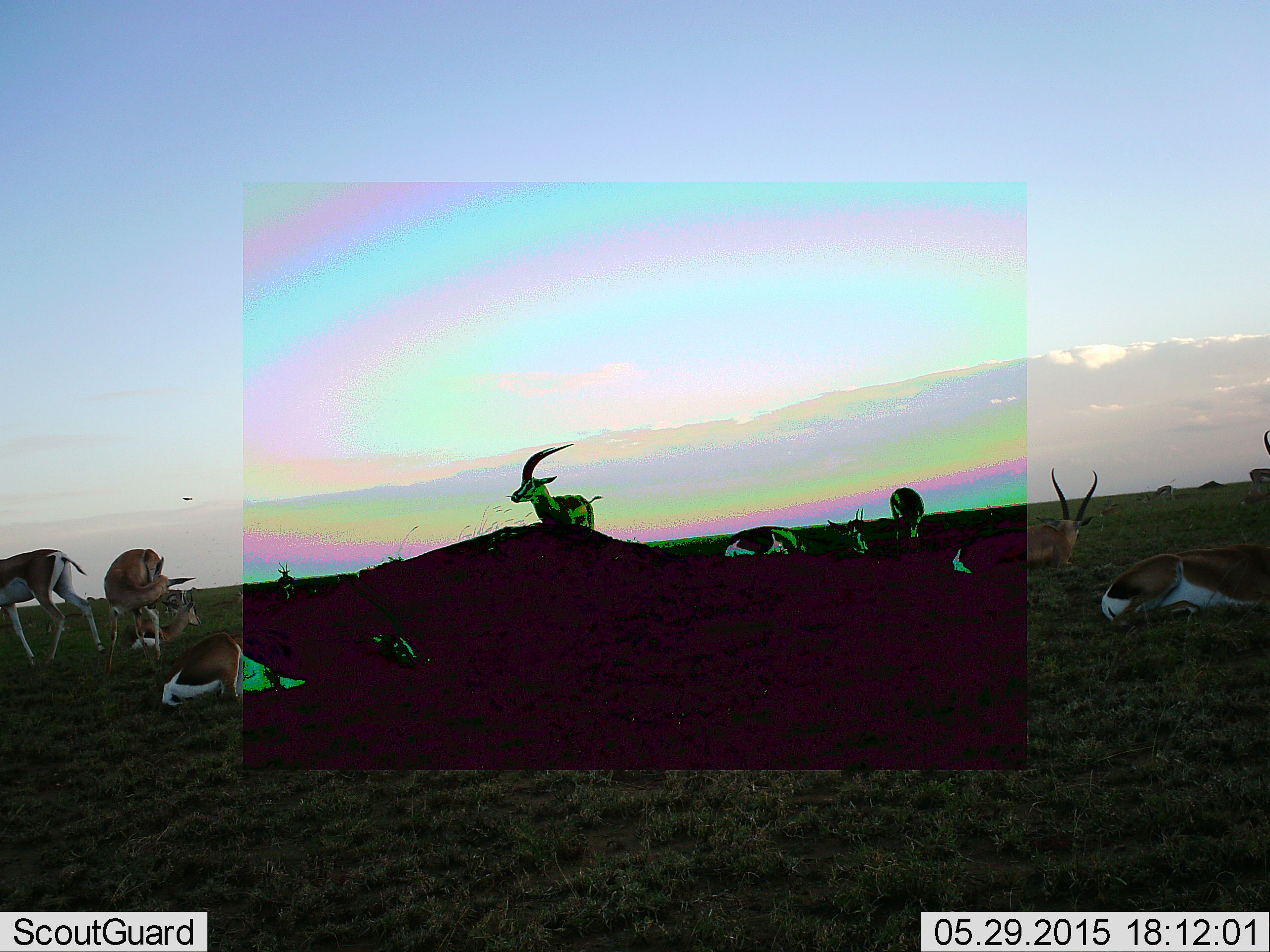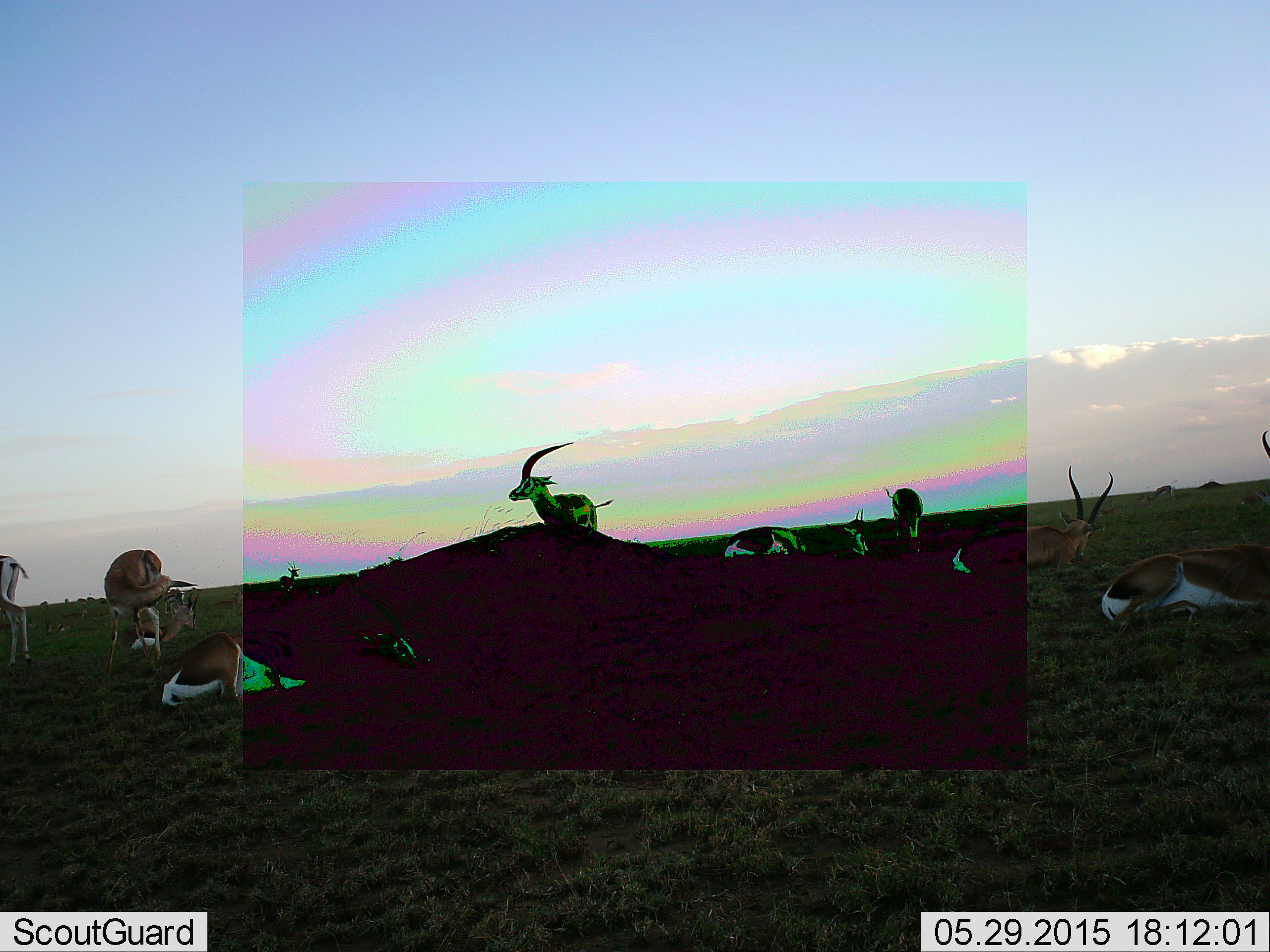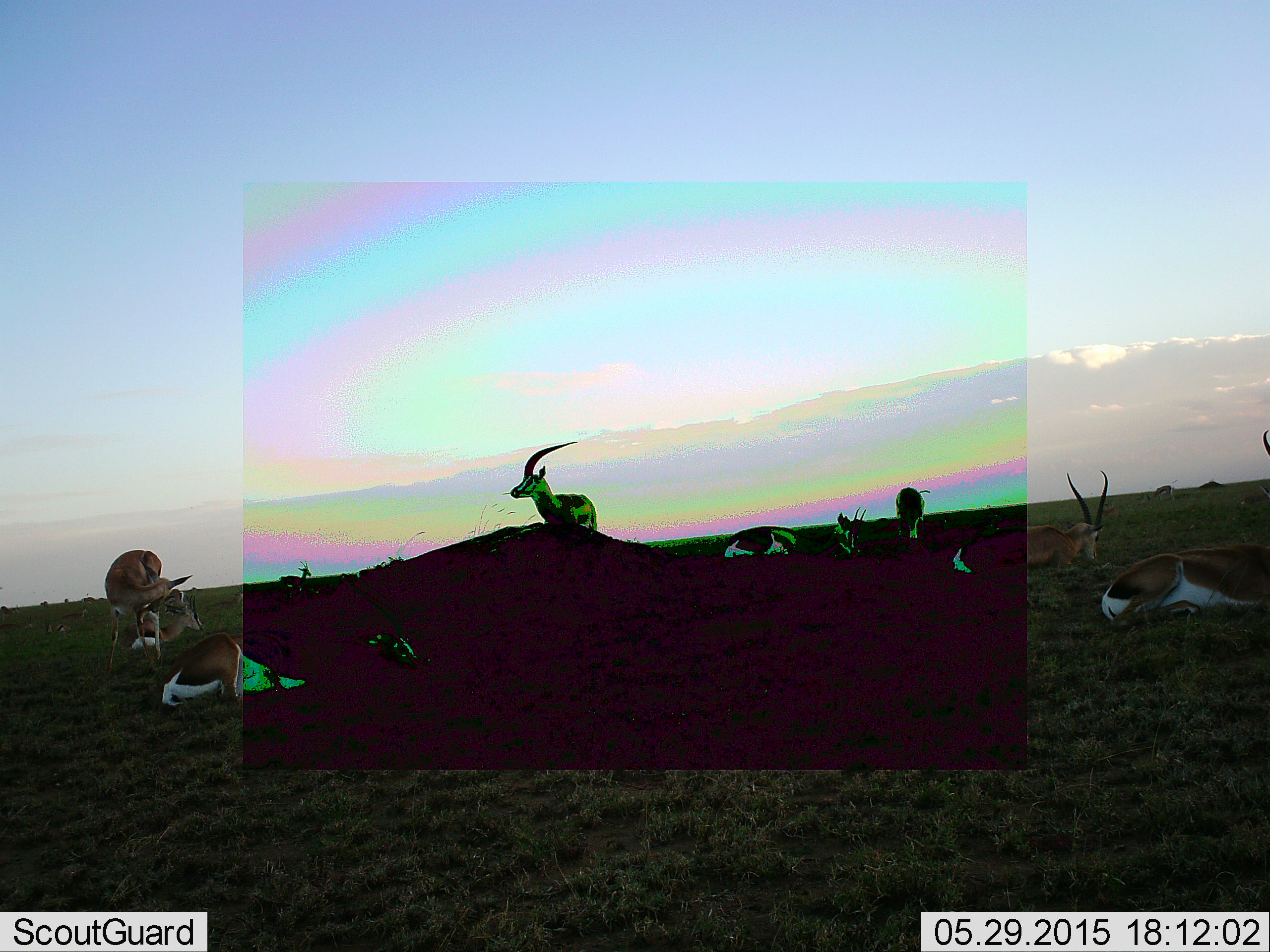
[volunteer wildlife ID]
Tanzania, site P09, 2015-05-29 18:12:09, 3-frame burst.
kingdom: Animalia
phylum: Chordata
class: Mammalia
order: Artiodactyla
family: Bovidae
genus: Eudorcas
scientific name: Eudorcas thomsonii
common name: thomson's gazelle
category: gazellethomsons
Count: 11-50.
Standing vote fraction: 60%.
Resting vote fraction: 90%.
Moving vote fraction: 30%.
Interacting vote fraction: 20%.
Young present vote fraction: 0%.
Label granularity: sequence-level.